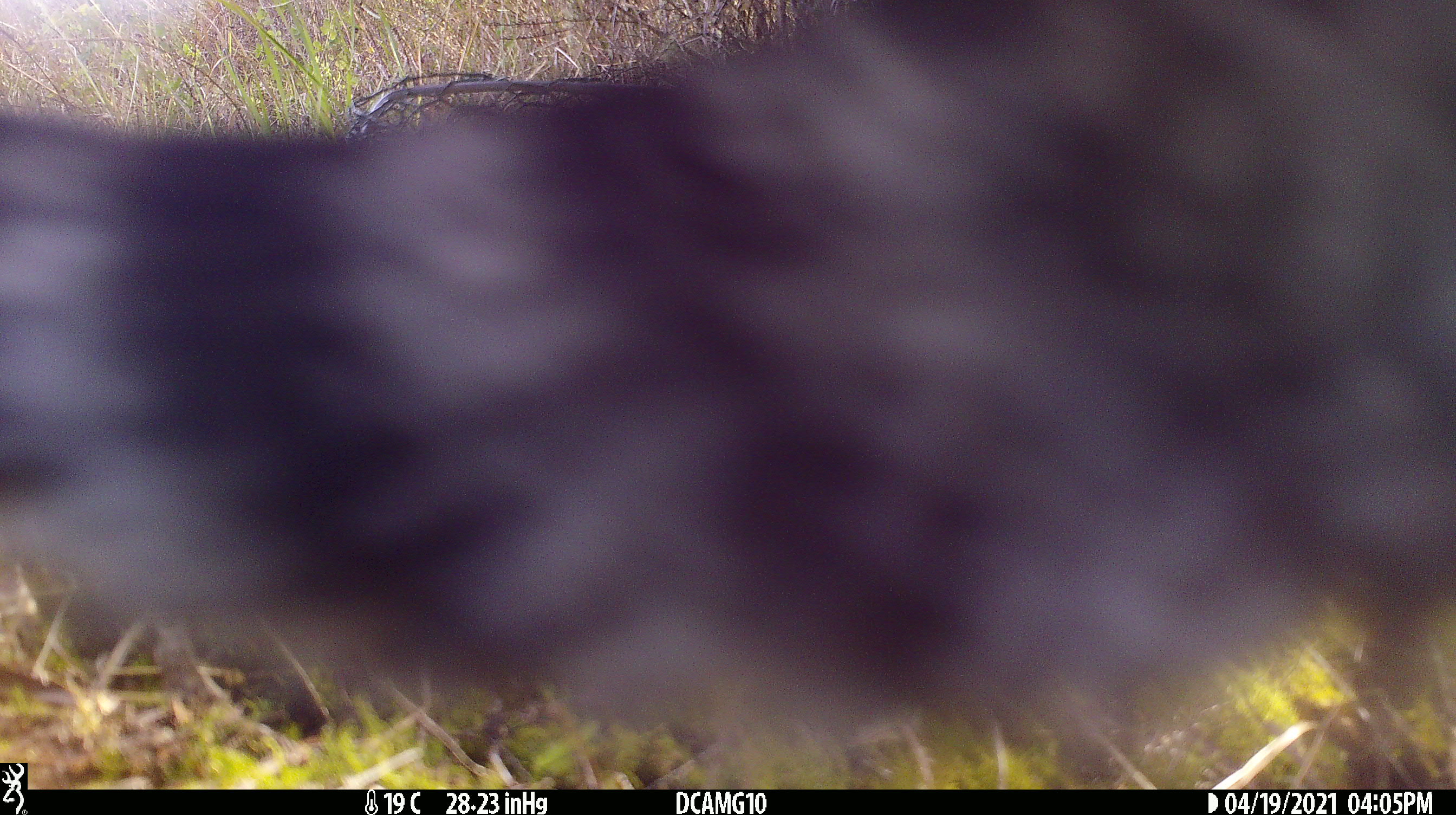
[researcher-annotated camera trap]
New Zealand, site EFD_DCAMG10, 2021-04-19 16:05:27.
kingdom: Animalia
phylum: Chordata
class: Mammalia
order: Carnivora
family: Felidae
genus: Felis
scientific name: Felis catus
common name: domestic cat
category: cat